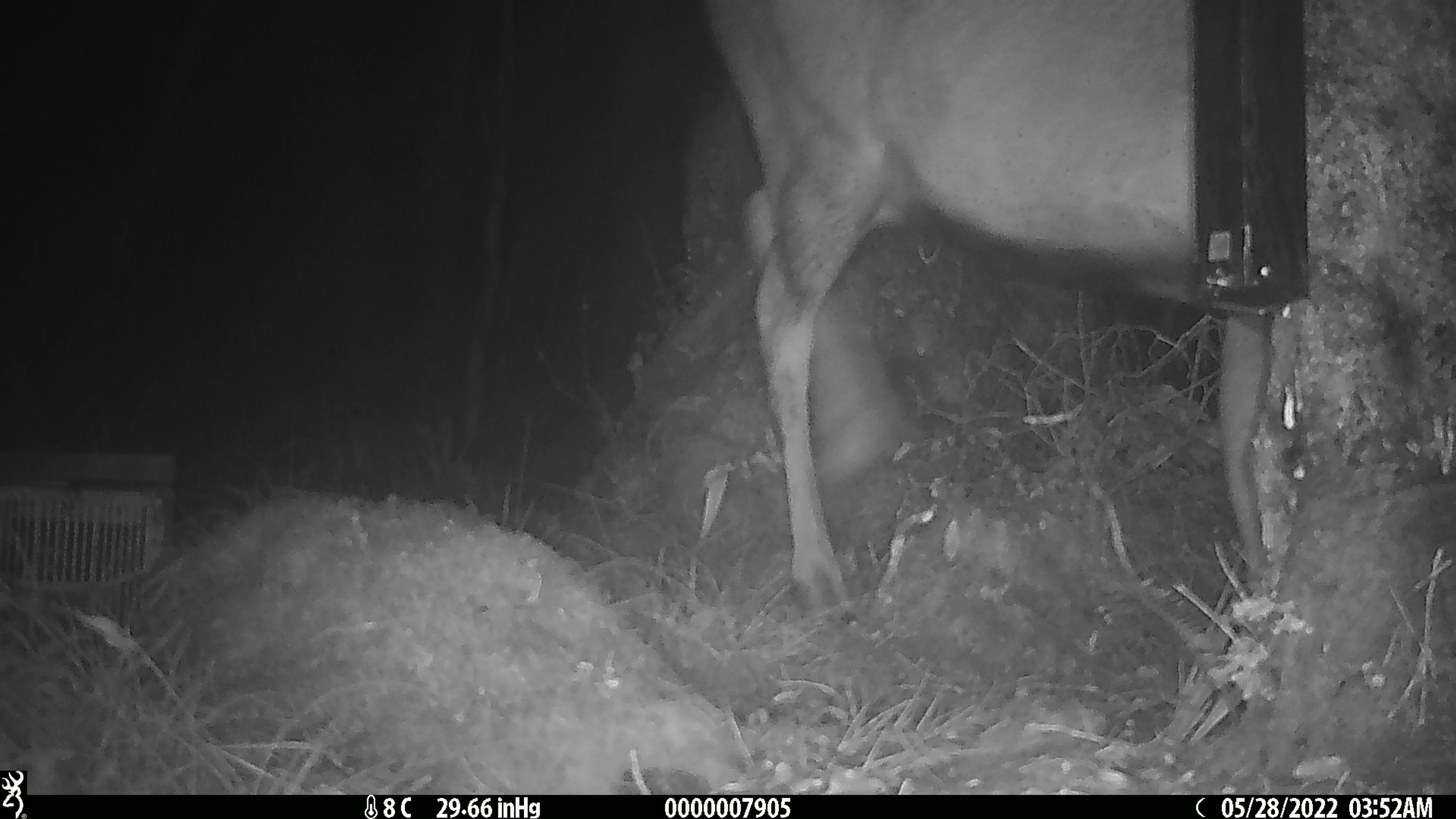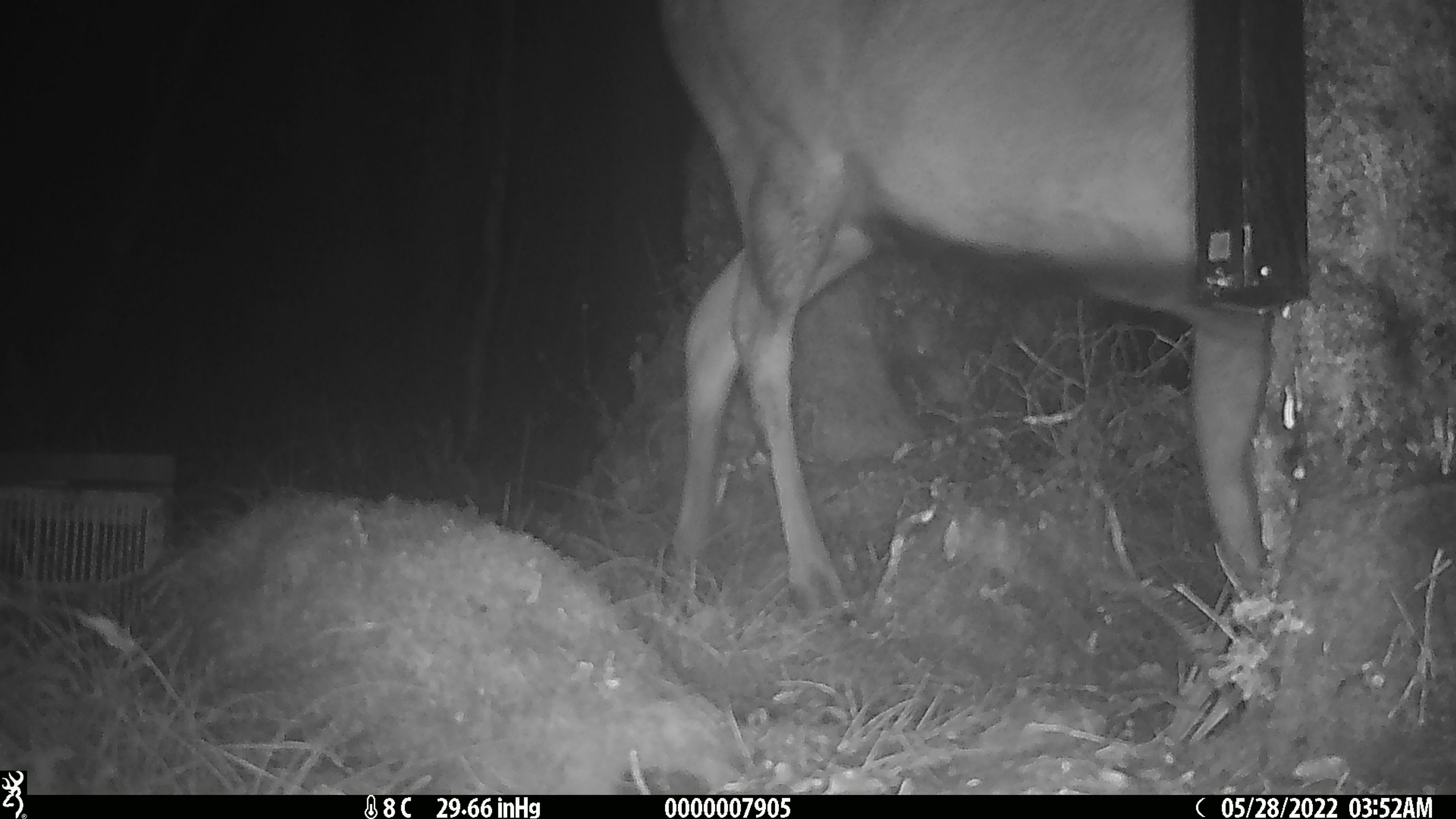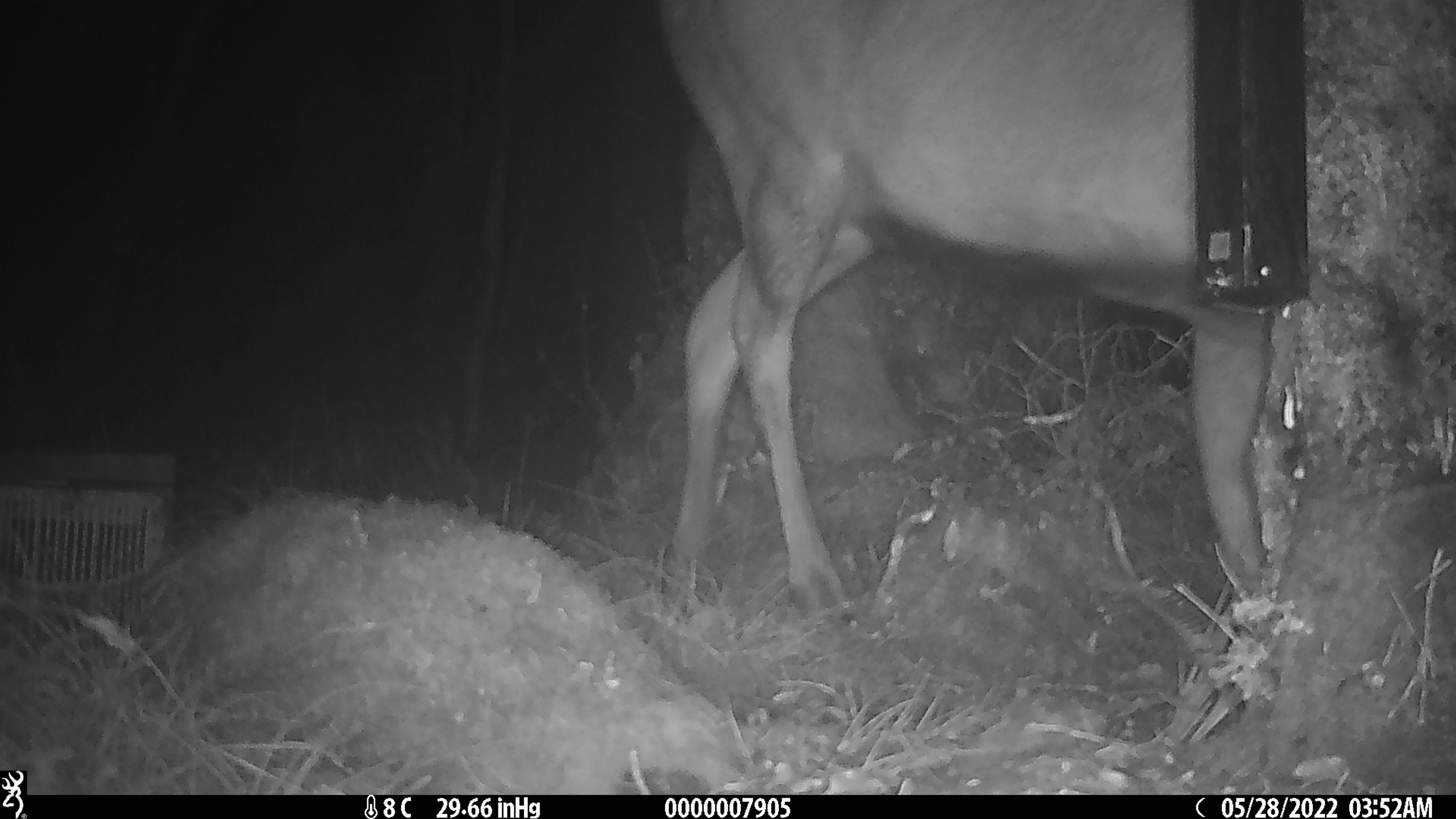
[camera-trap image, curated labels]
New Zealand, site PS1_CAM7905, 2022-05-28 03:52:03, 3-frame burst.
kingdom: Animalia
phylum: Chordata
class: Mammalia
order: Artiodactyla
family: Cervidae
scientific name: Cervidae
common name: deer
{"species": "deer (Cervidae)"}